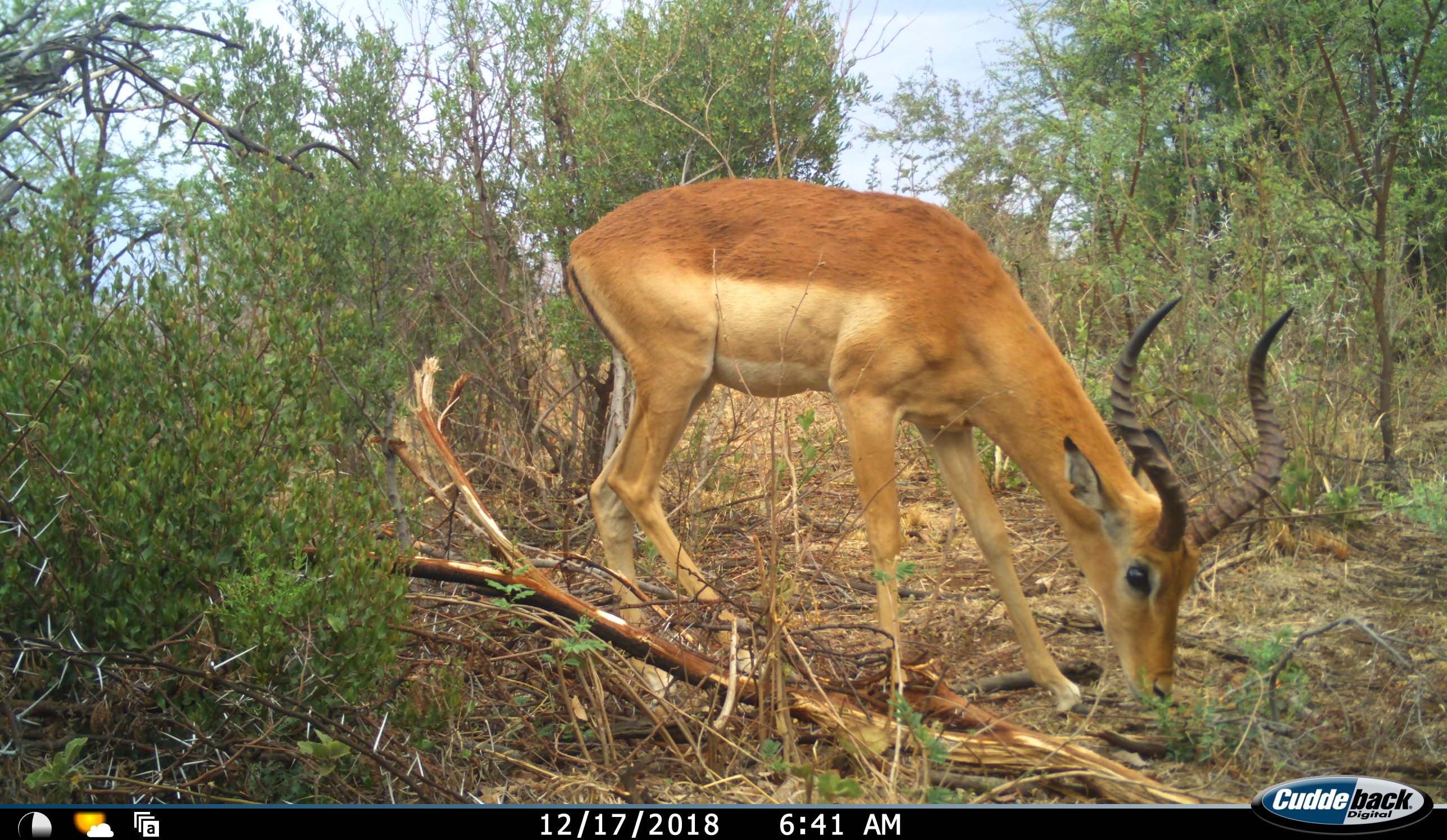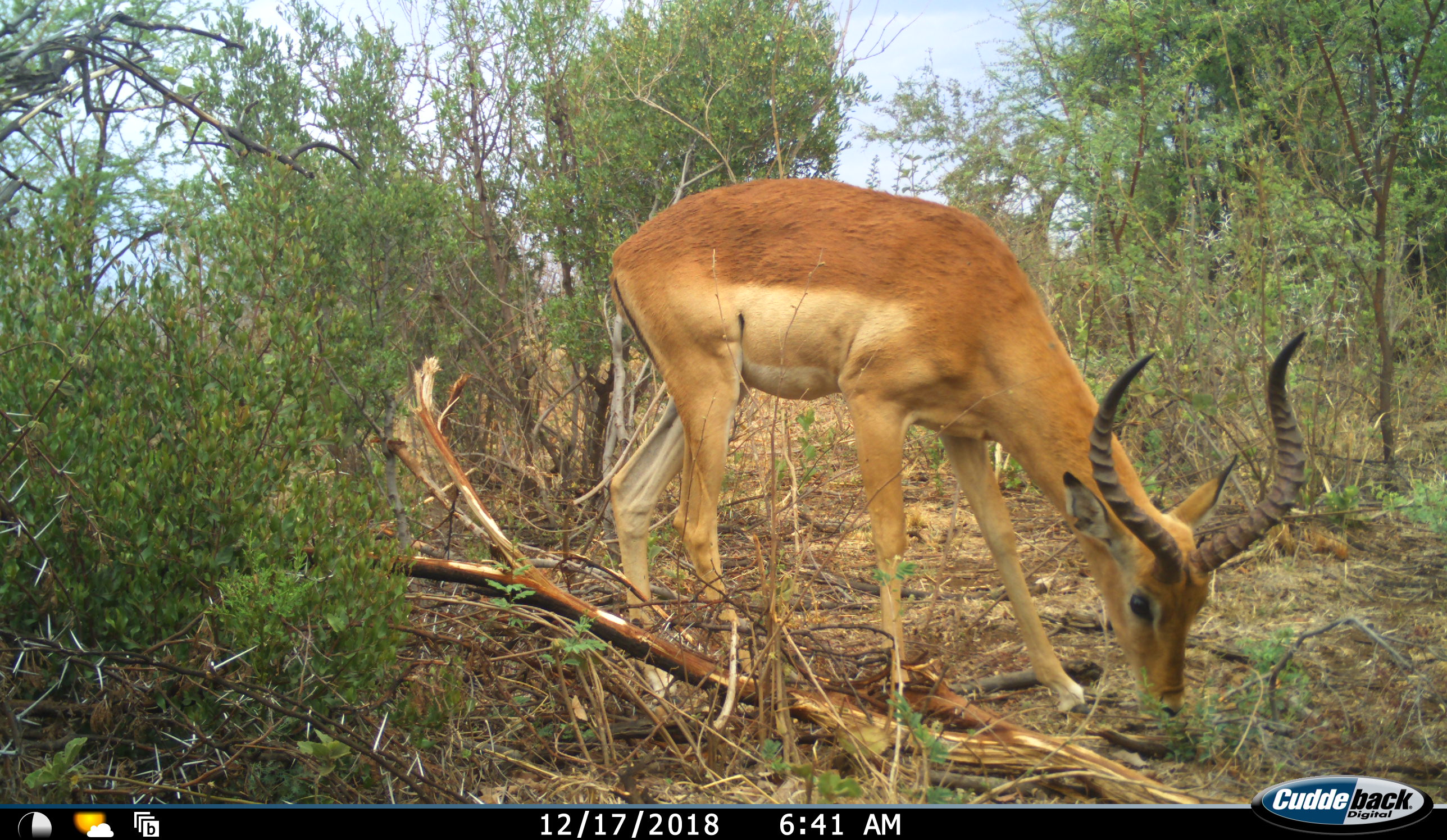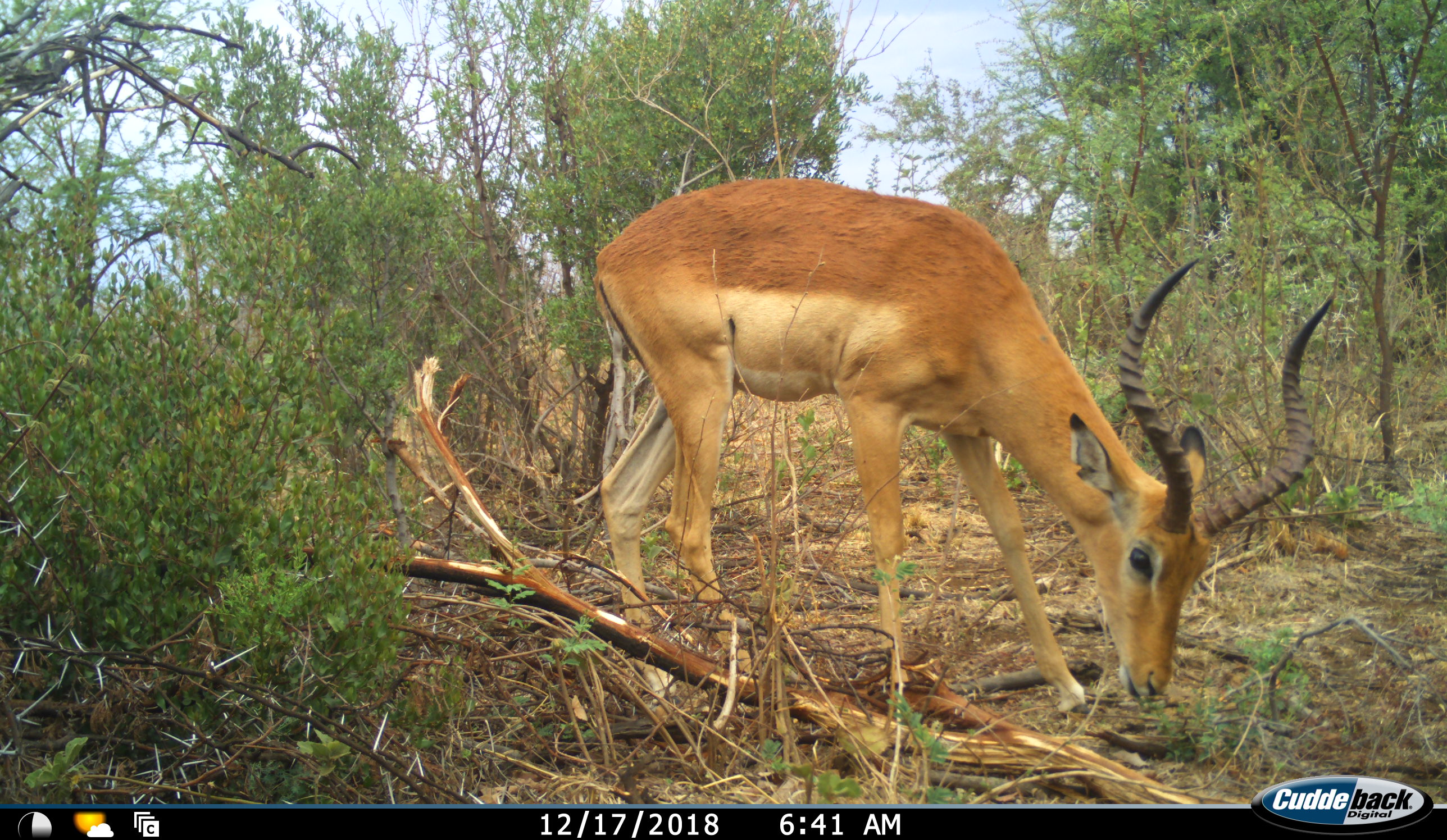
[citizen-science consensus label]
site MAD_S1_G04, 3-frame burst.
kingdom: Animalia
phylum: Chordata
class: Mammalia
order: Artiodactyla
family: Bovidae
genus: Aepyceros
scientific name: Aepyceros melampus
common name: impala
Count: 1.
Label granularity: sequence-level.